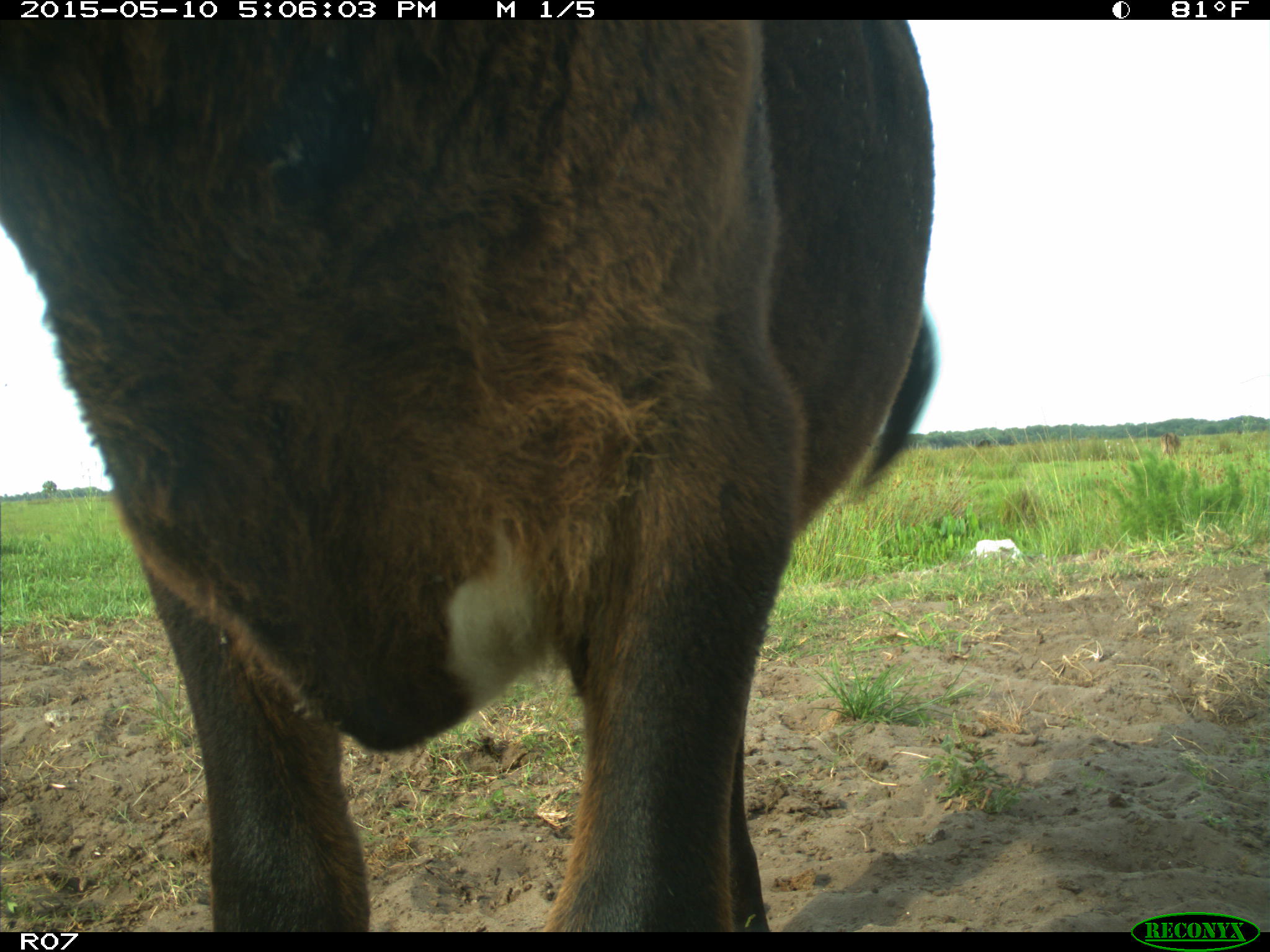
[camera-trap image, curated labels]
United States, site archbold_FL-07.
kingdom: Animalia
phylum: Chordata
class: Mammalia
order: Artiodactyla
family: Bovidae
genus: Bos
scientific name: Bos taurus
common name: domestic cow